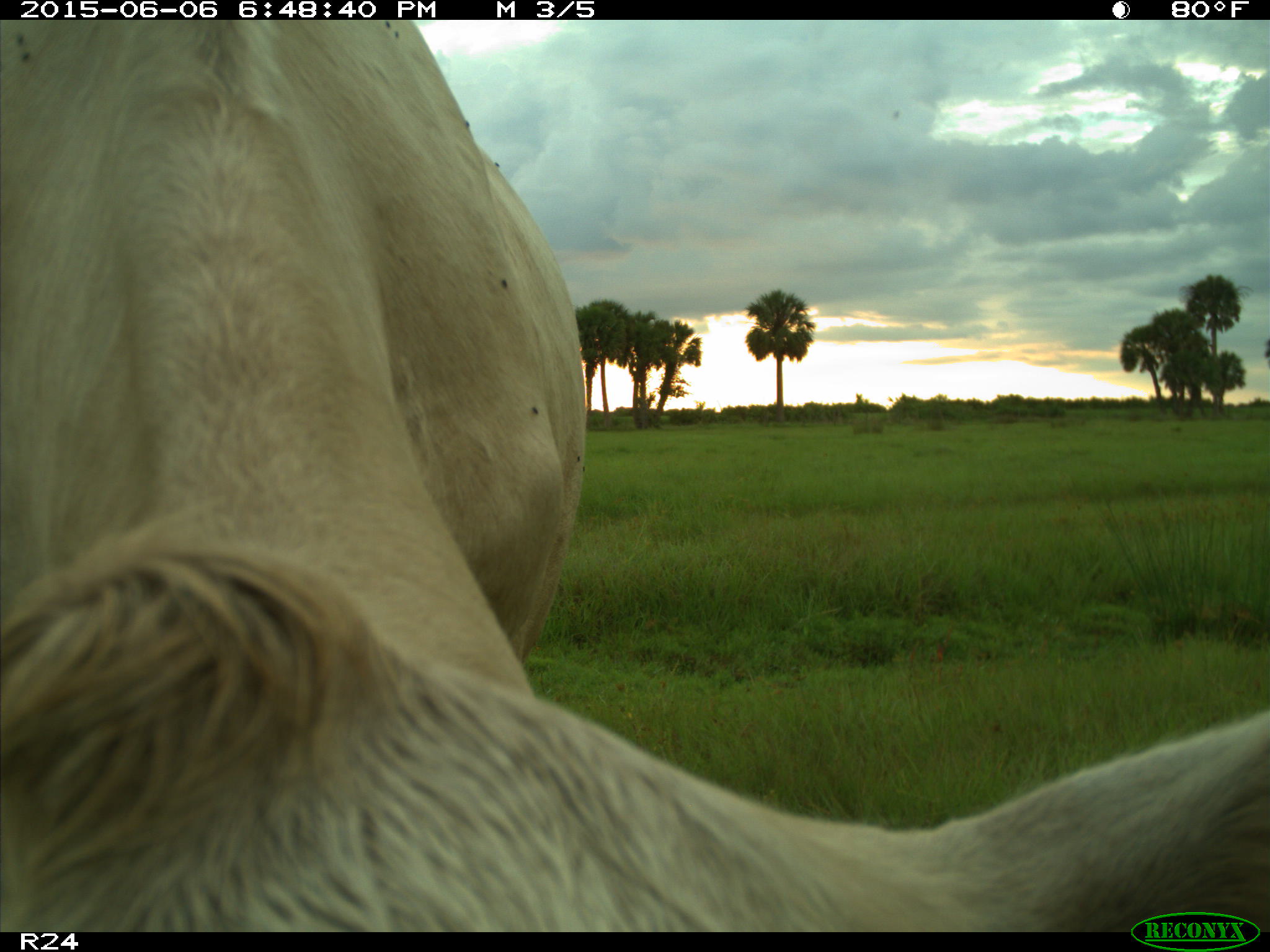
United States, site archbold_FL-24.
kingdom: Animalia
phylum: Chordata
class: Mammalia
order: Artiodactyla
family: Bovidae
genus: Bos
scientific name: Bos taurus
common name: domestic cow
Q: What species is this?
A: Bos taurus (domestic cow).